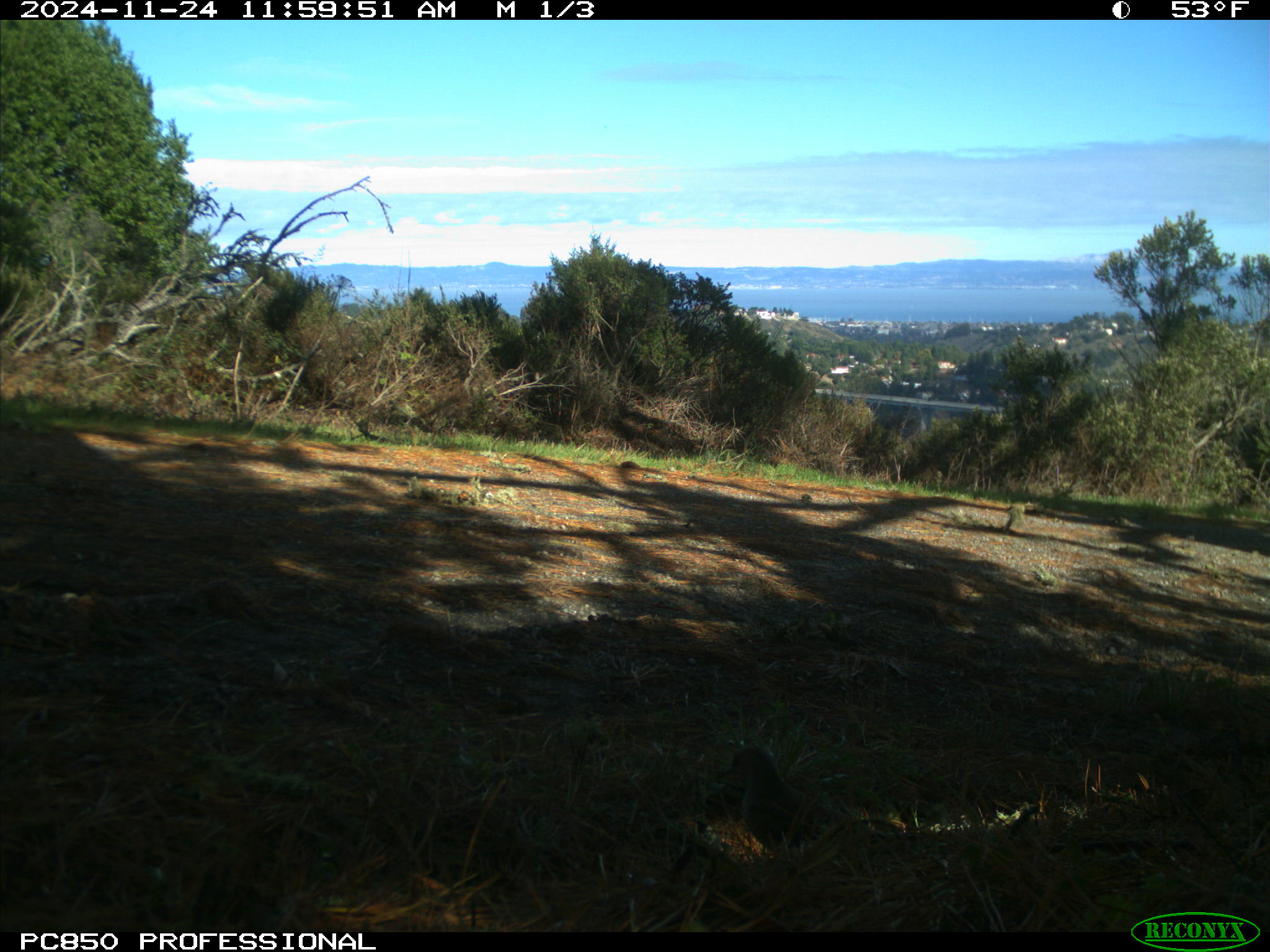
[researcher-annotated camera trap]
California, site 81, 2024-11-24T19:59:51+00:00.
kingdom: Animalia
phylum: Chordata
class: Aves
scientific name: Aves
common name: bird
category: unknown bird